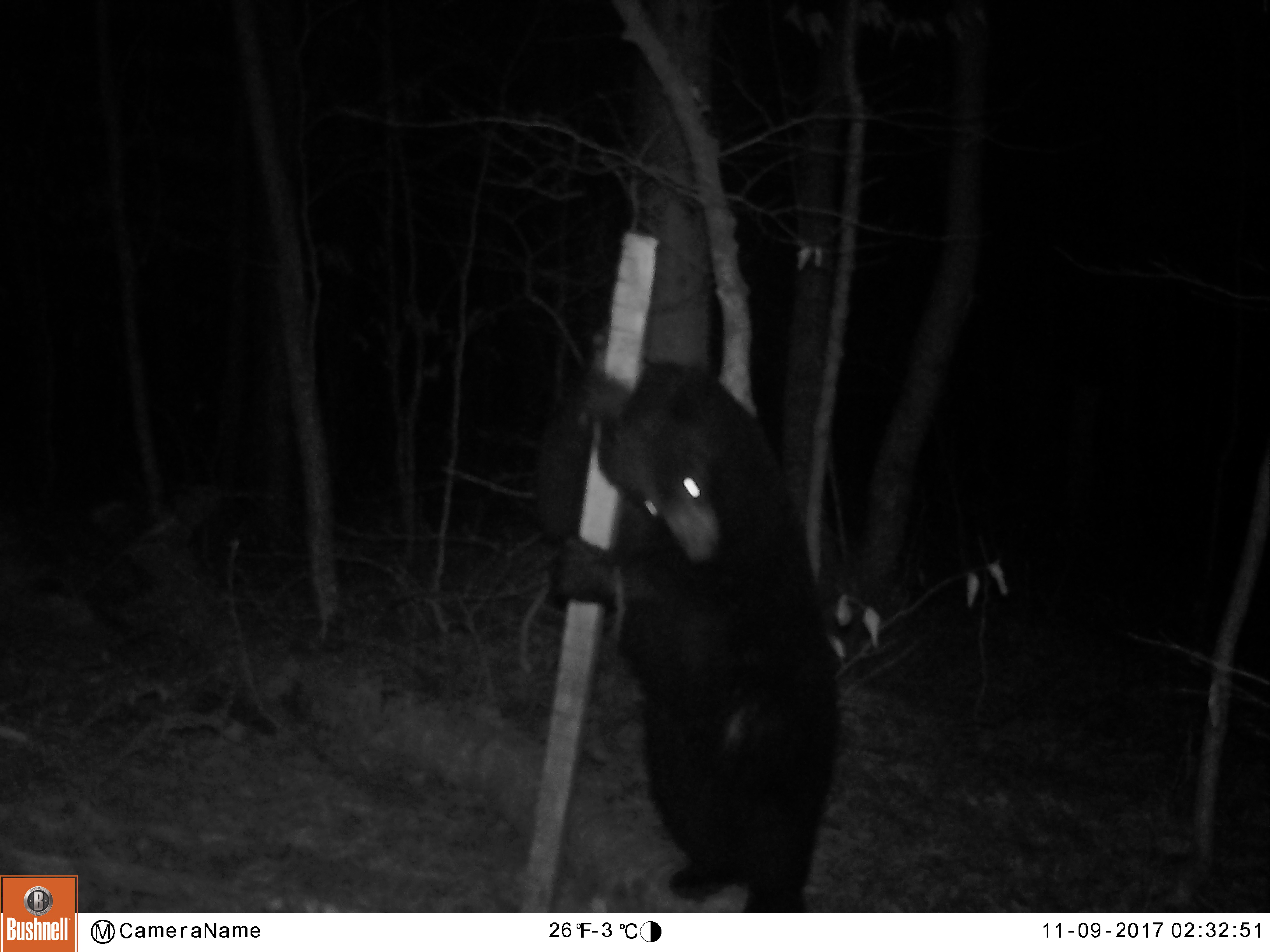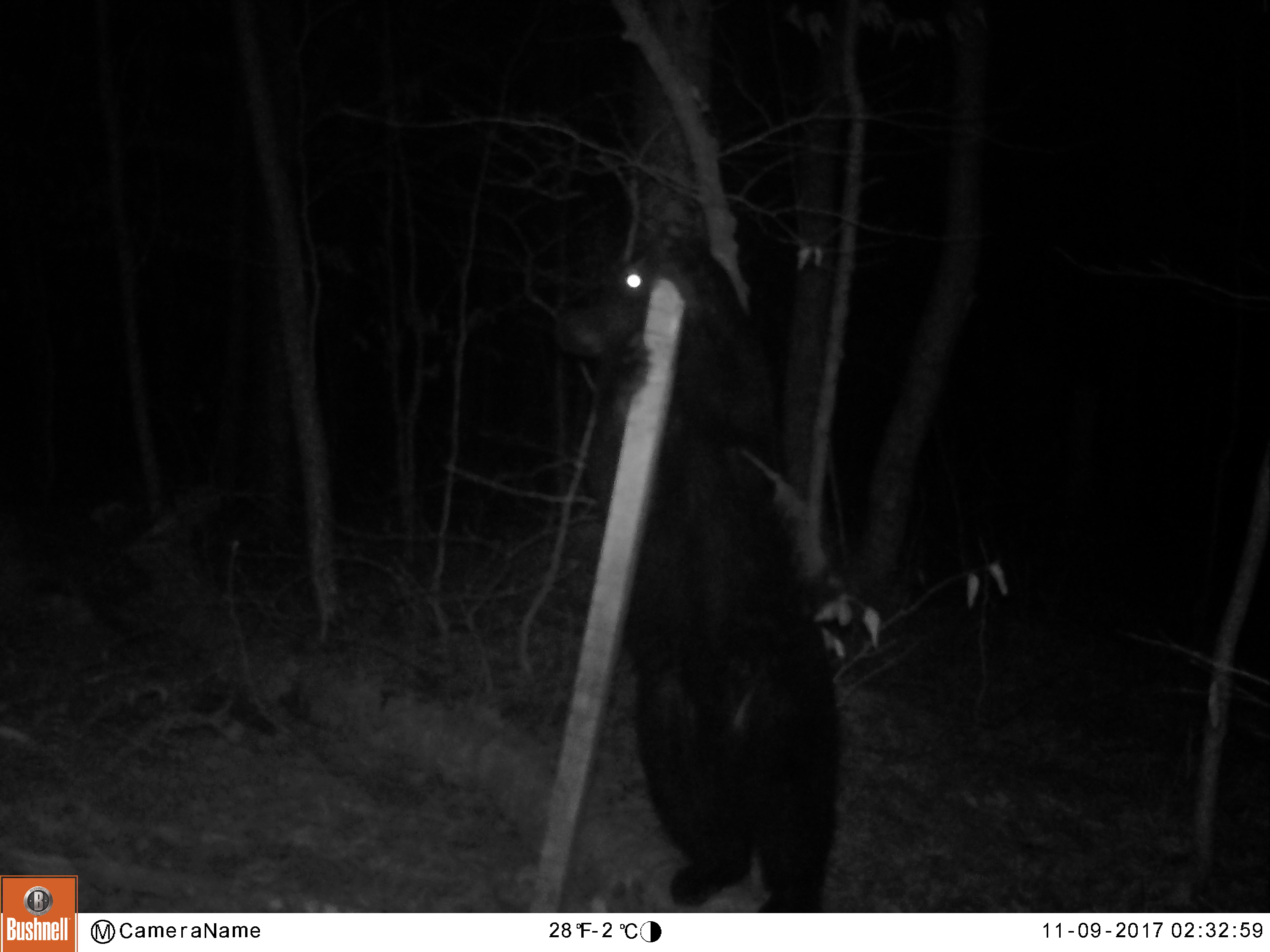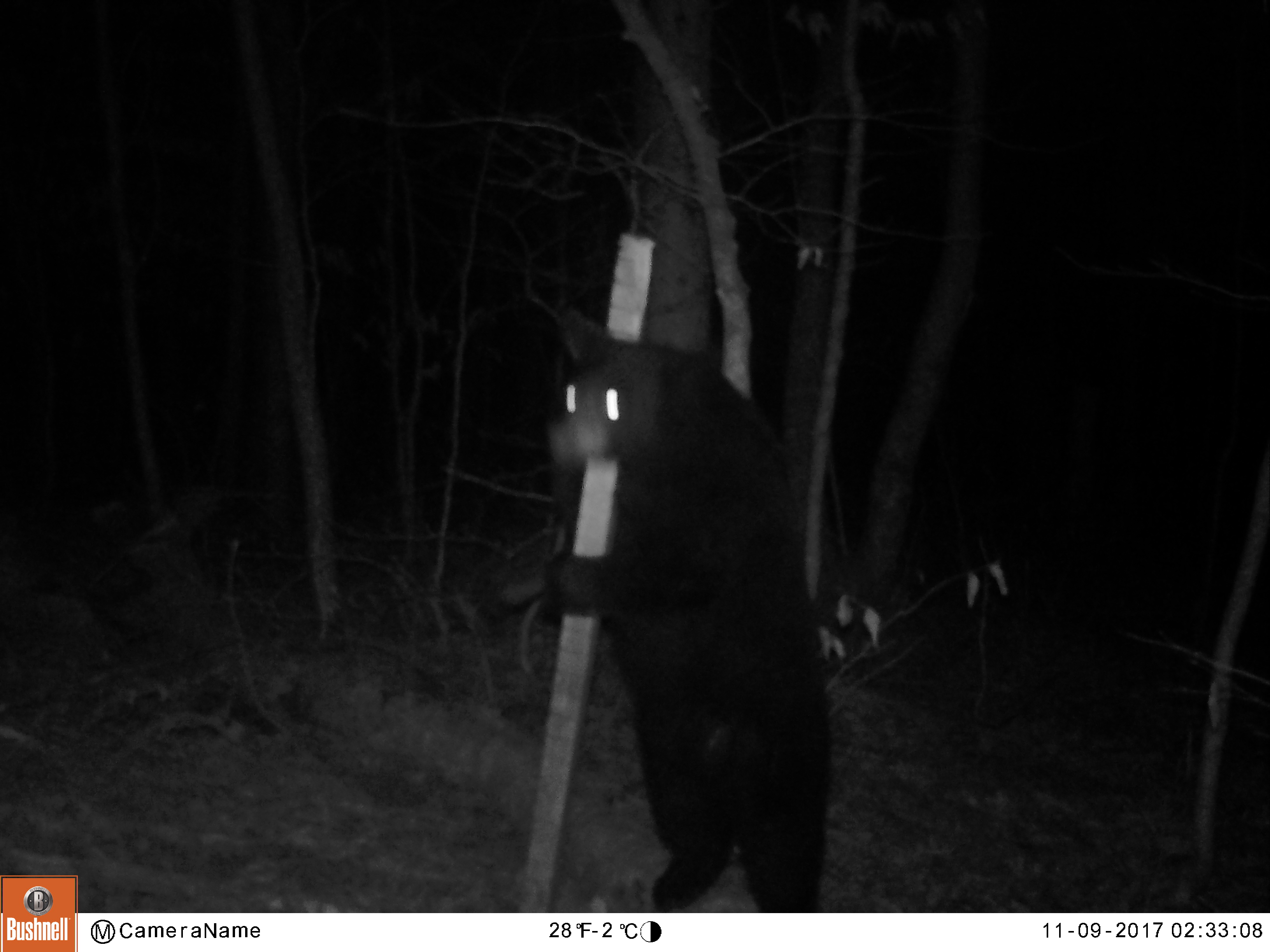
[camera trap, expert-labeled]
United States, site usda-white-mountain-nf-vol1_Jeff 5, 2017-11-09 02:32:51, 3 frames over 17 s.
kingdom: Animalia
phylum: Chordata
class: Mammalia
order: Carnivora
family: Ursidae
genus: Ursus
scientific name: Ursus americanus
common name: black bear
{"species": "black bear (Ursus americanus)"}